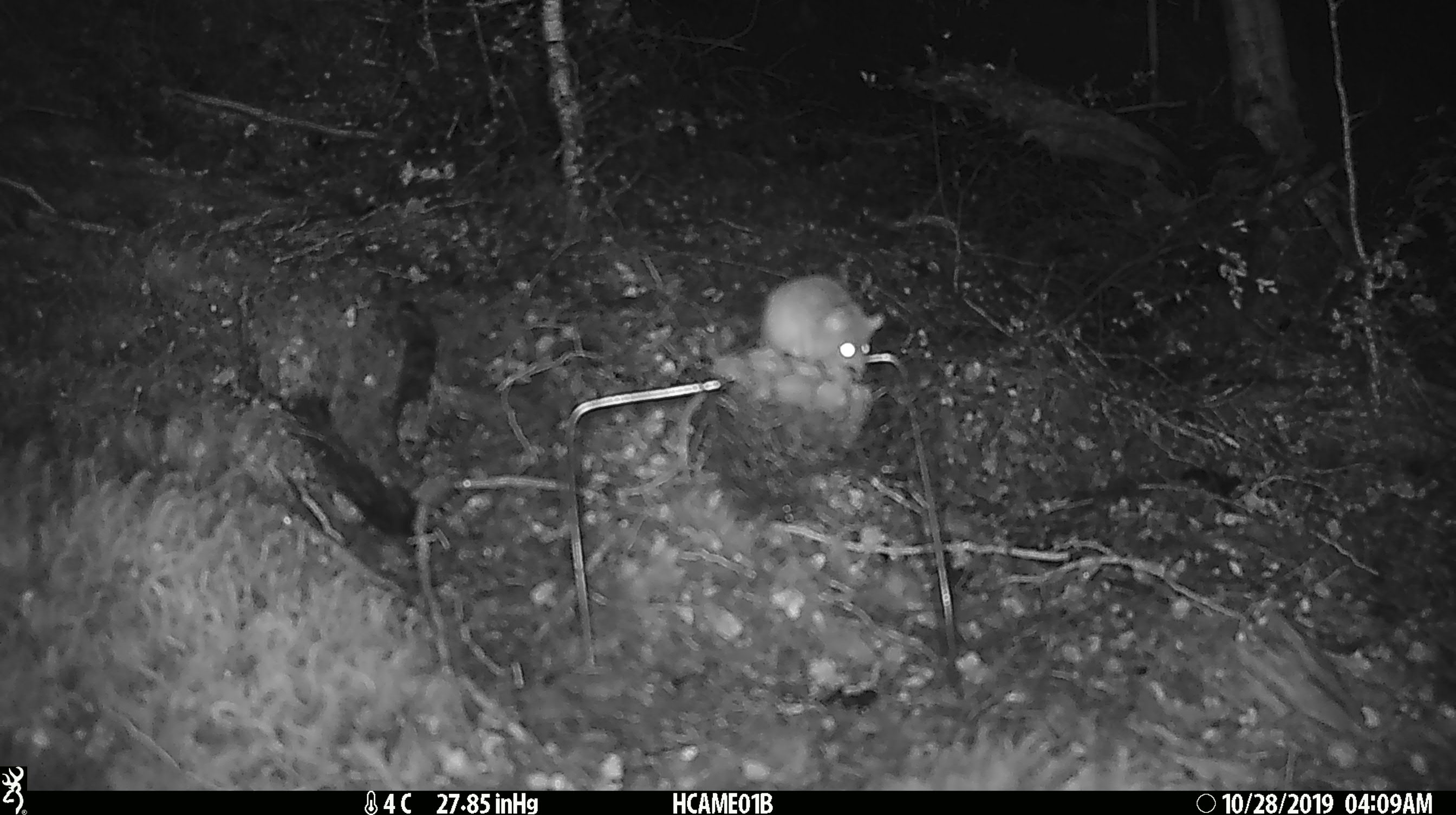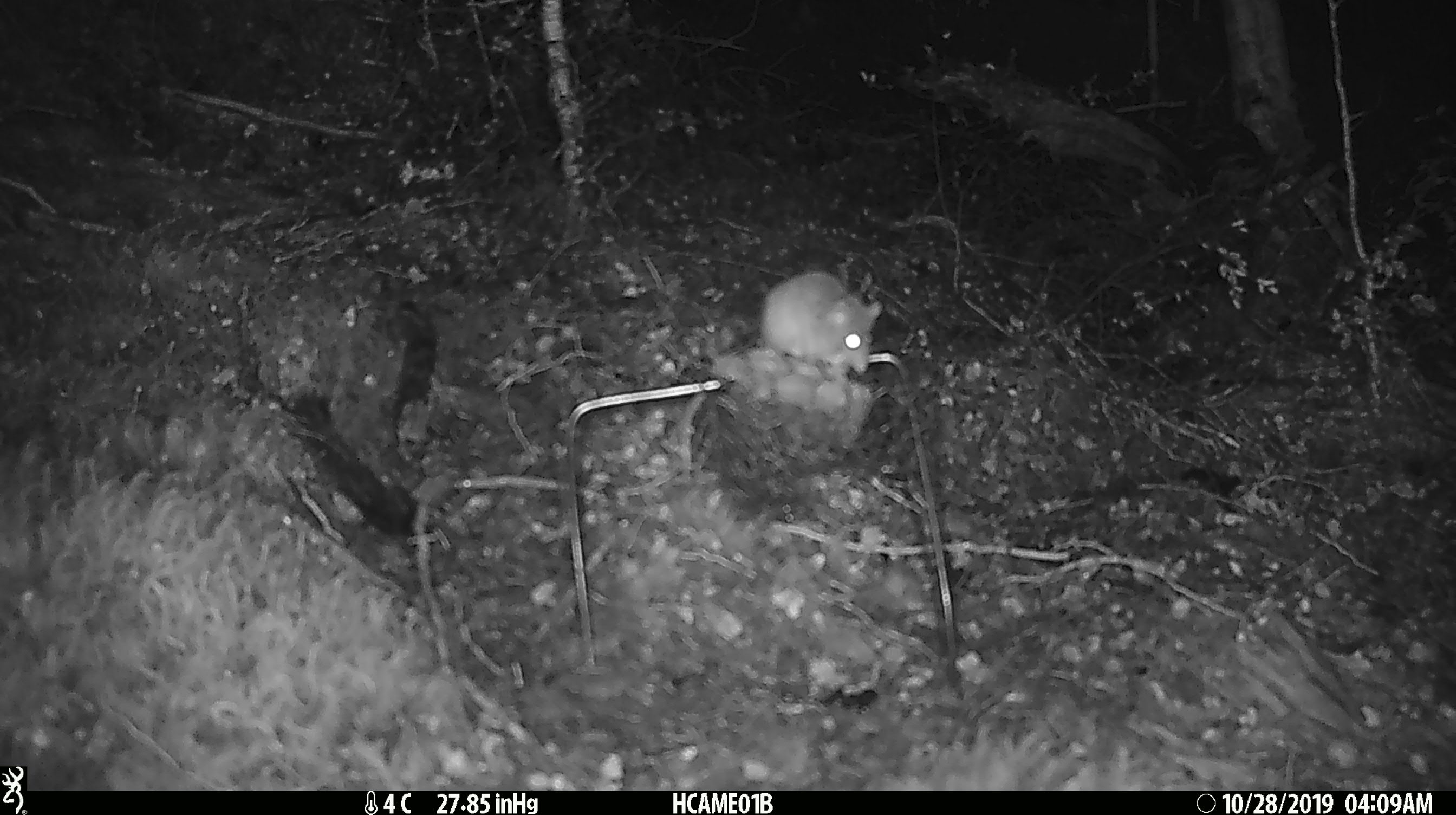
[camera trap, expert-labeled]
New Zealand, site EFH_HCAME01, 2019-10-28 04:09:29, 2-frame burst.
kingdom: Animalia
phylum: Chordata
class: Mammalia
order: Rodentia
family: Muridae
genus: Mus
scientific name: Mus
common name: mouse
Mouse (Mus).